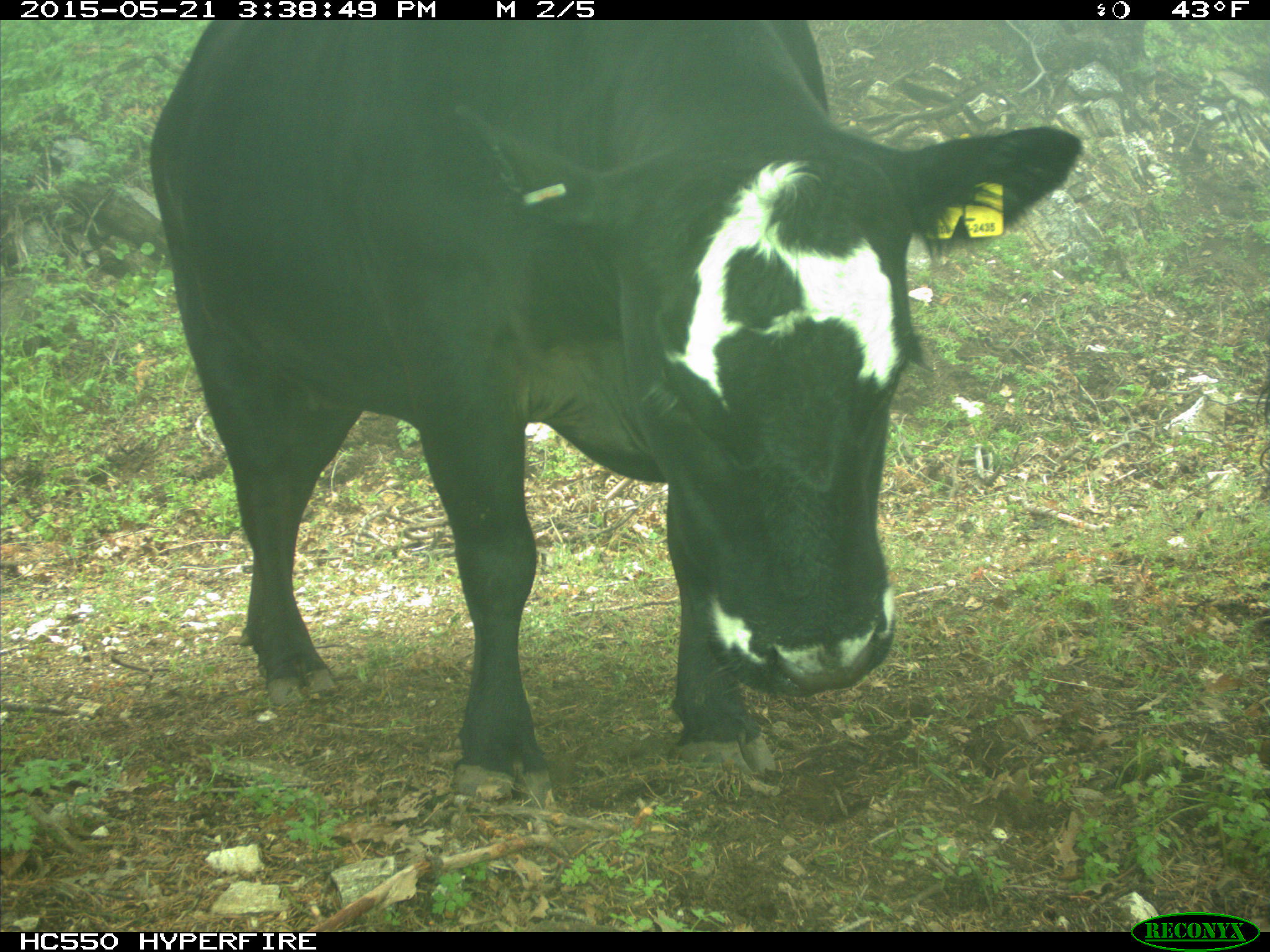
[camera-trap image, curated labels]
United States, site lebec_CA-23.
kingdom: Animalia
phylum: Chordata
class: Mammalia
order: Artiodactyla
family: Bovidae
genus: Bos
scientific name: Bos taurus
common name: domestic cow